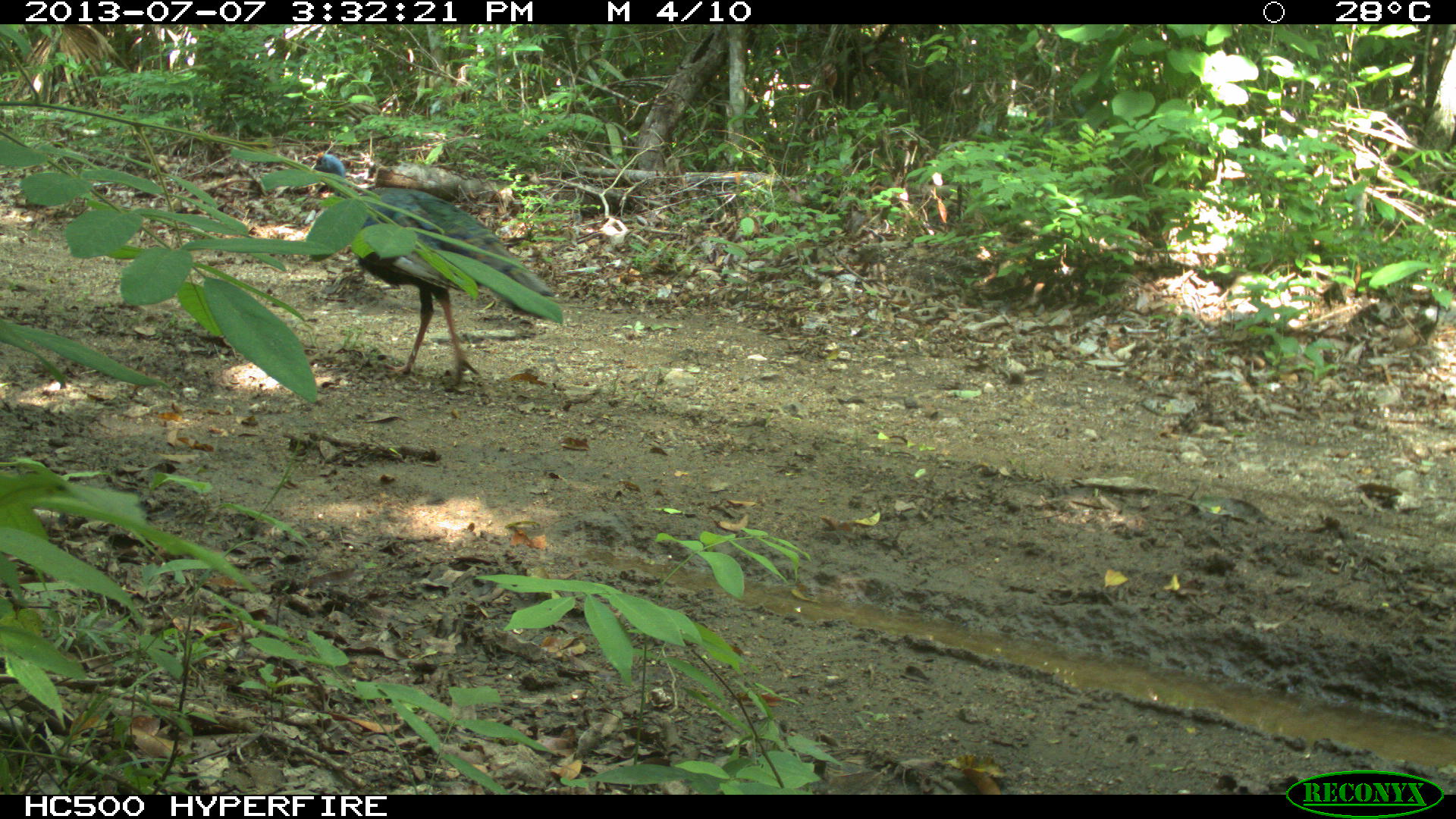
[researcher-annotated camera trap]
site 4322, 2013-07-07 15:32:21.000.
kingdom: Animalia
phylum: Chordata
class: Aves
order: Galliformes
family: Phasianidae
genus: Meleagris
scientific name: Meleagris ocellata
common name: ocellated turkey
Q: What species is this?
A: Meleagris ocellata (ocellated turkey).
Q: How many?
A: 1.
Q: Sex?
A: Male.